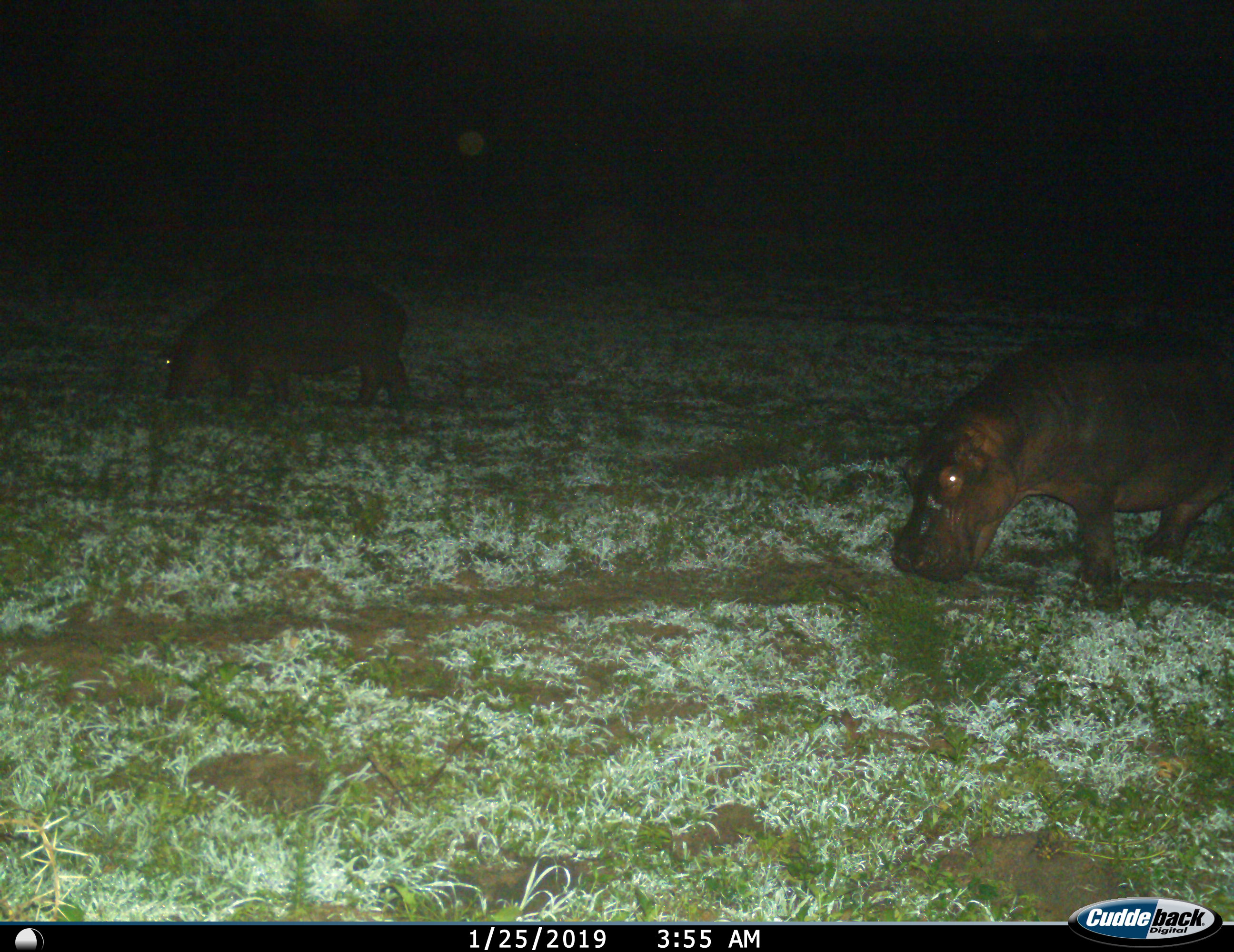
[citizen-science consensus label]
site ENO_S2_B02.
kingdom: Animalia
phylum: Chordata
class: Mammalia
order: Artiodactyla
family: Hippopotamidae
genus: Hippopotamus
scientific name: Hippopotamus amphibius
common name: hippopotamus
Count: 2.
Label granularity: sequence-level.